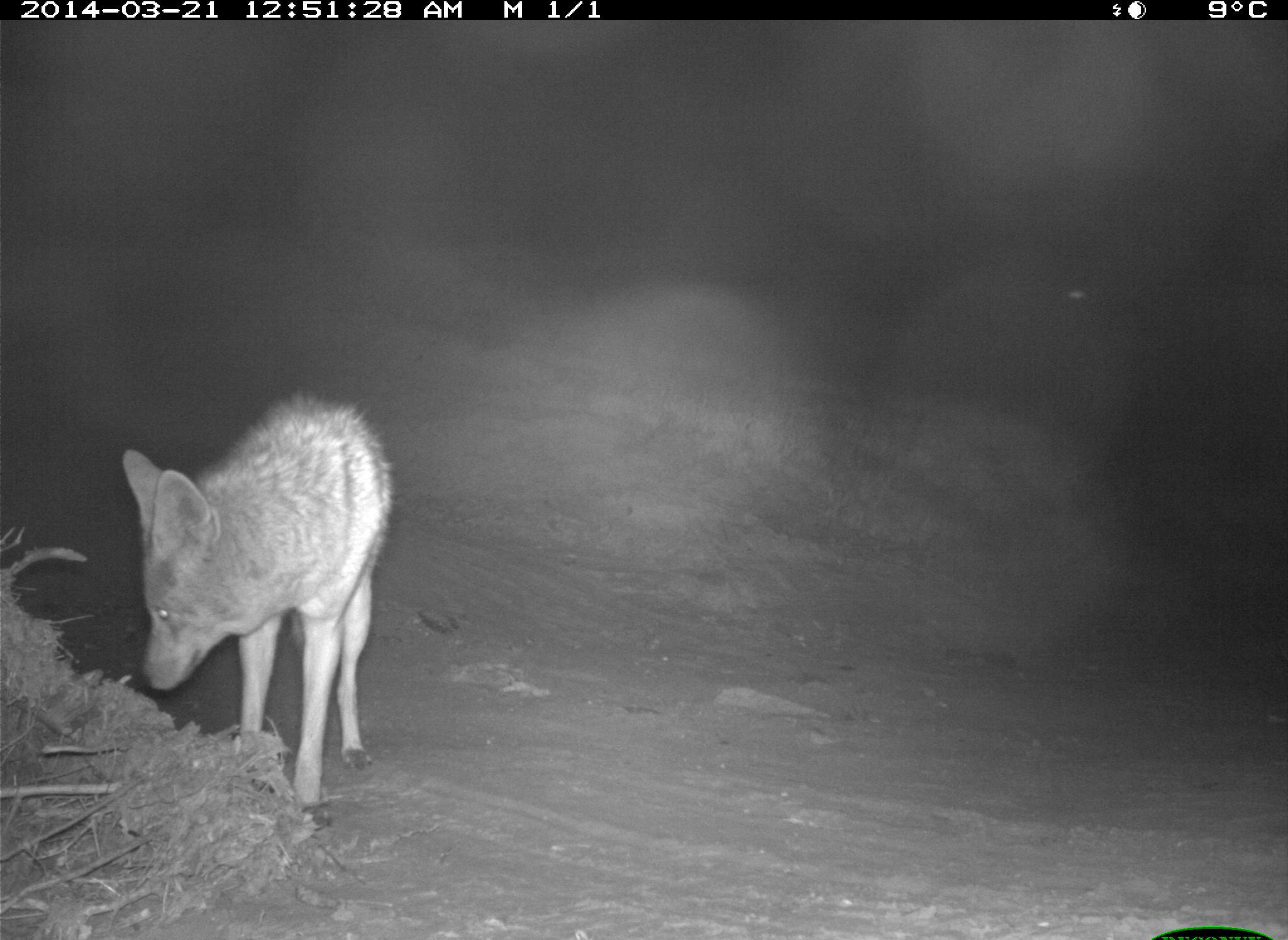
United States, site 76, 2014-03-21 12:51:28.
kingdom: Animalia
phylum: Chordata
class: Mammalia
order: Carnivora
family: Canidae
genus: Canis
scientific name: Canis latrans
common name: coyote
Coyote (Canis latrans).